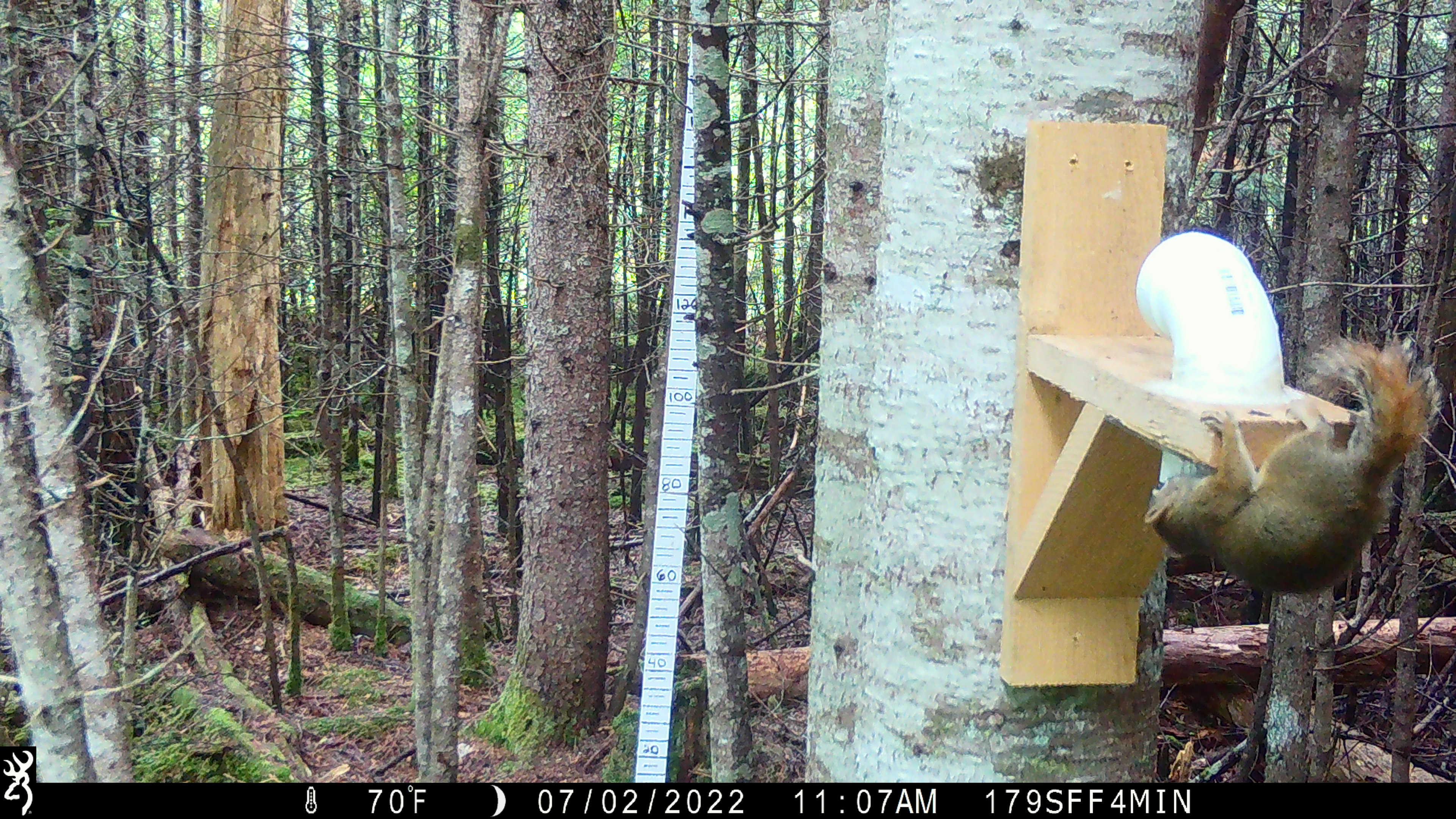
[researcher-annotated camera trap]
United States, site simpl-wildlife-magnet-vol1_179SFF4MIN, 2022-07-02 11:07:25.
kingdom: Animalia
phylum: Chordata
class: Mammalia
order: Rodentia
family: Sciuridae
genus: Tamiasciurus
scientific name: Tamiasciurus hudsonicus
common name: red squirrel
Red squirrel (Tamiasciurus hudsonicus).